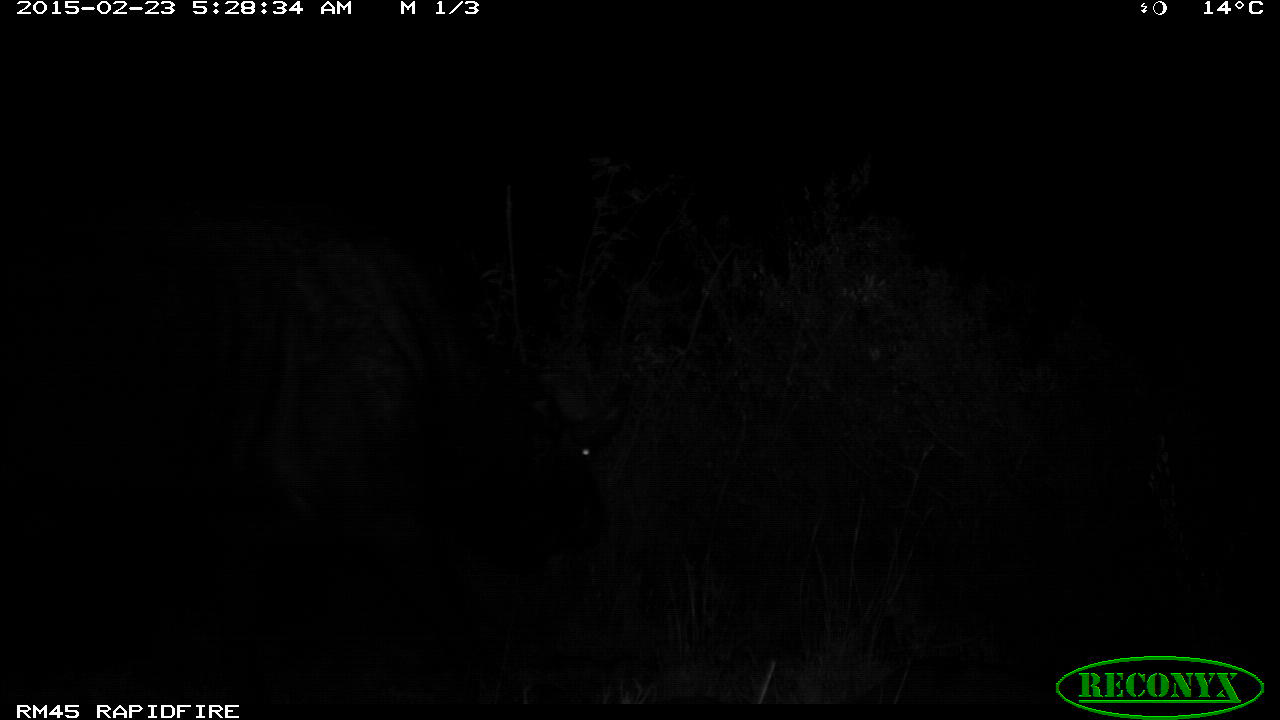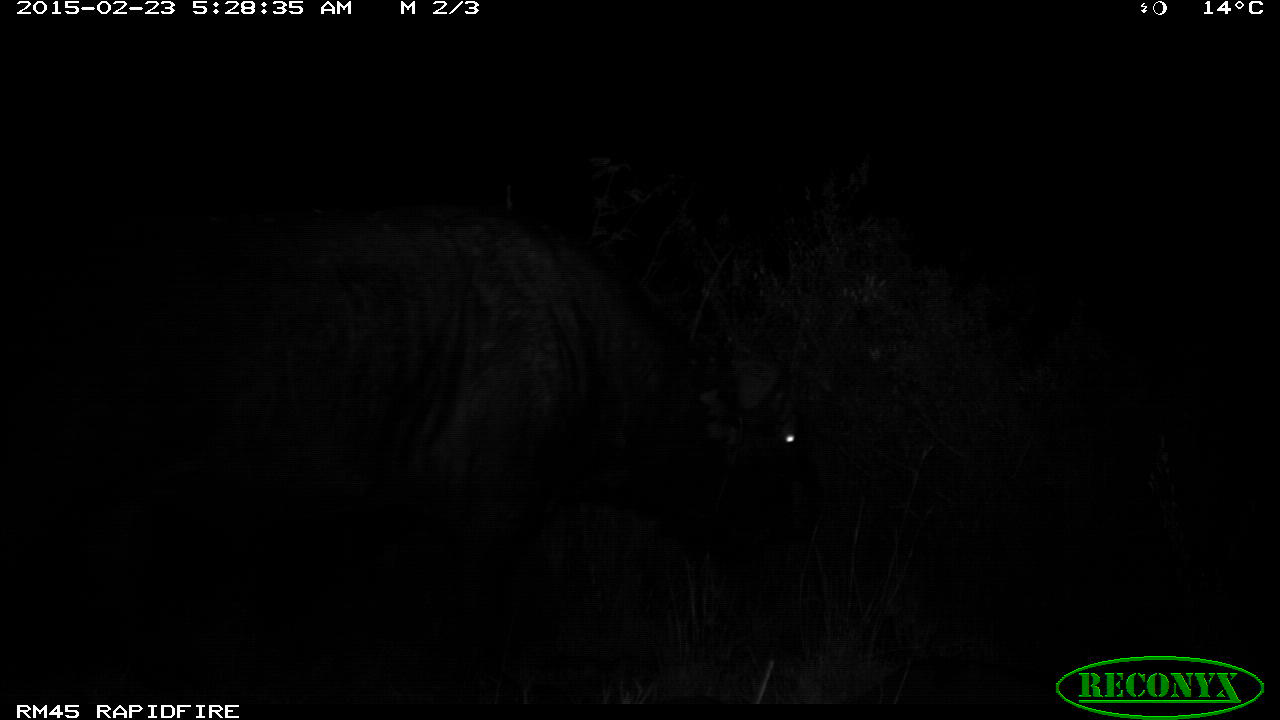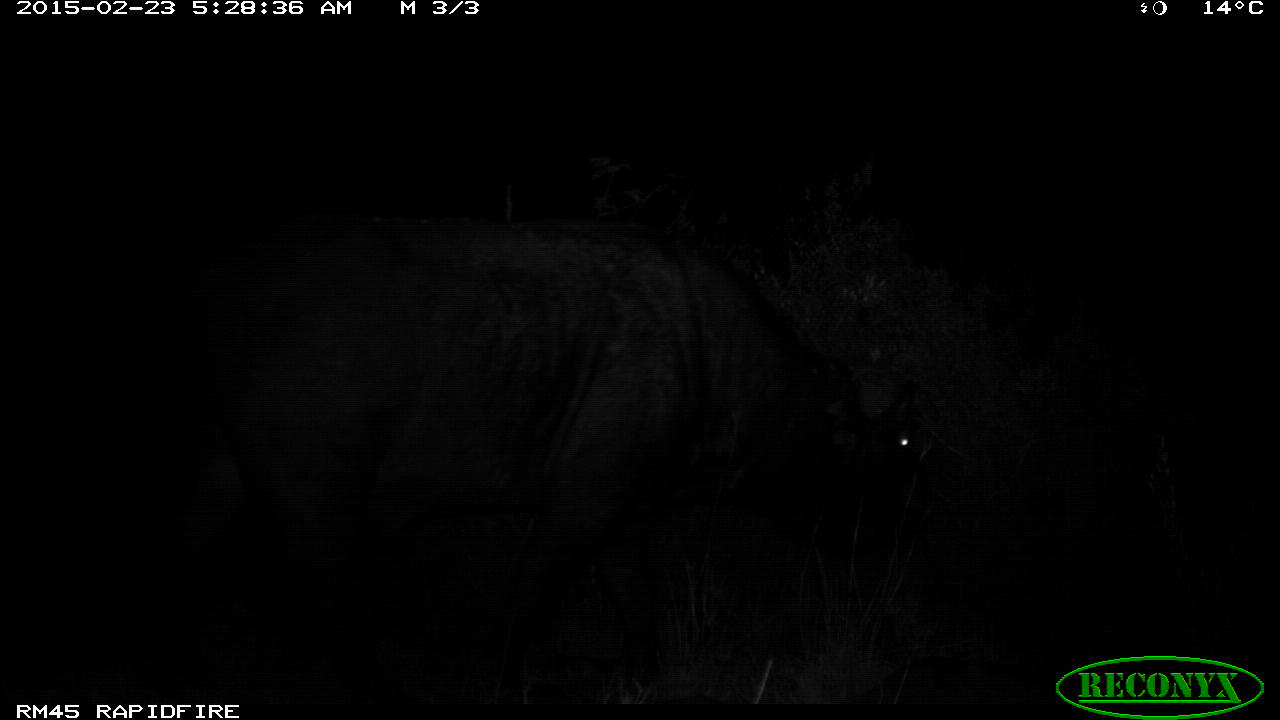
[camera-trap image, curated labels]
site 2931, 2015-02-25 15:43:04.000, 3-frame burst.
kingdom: Animalia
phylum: Chordata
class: Mammalia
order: Carnivora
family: Hyaenidae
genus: Proteles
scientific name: Proteles cristatus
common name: aardwolf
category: proteles cristata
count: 1